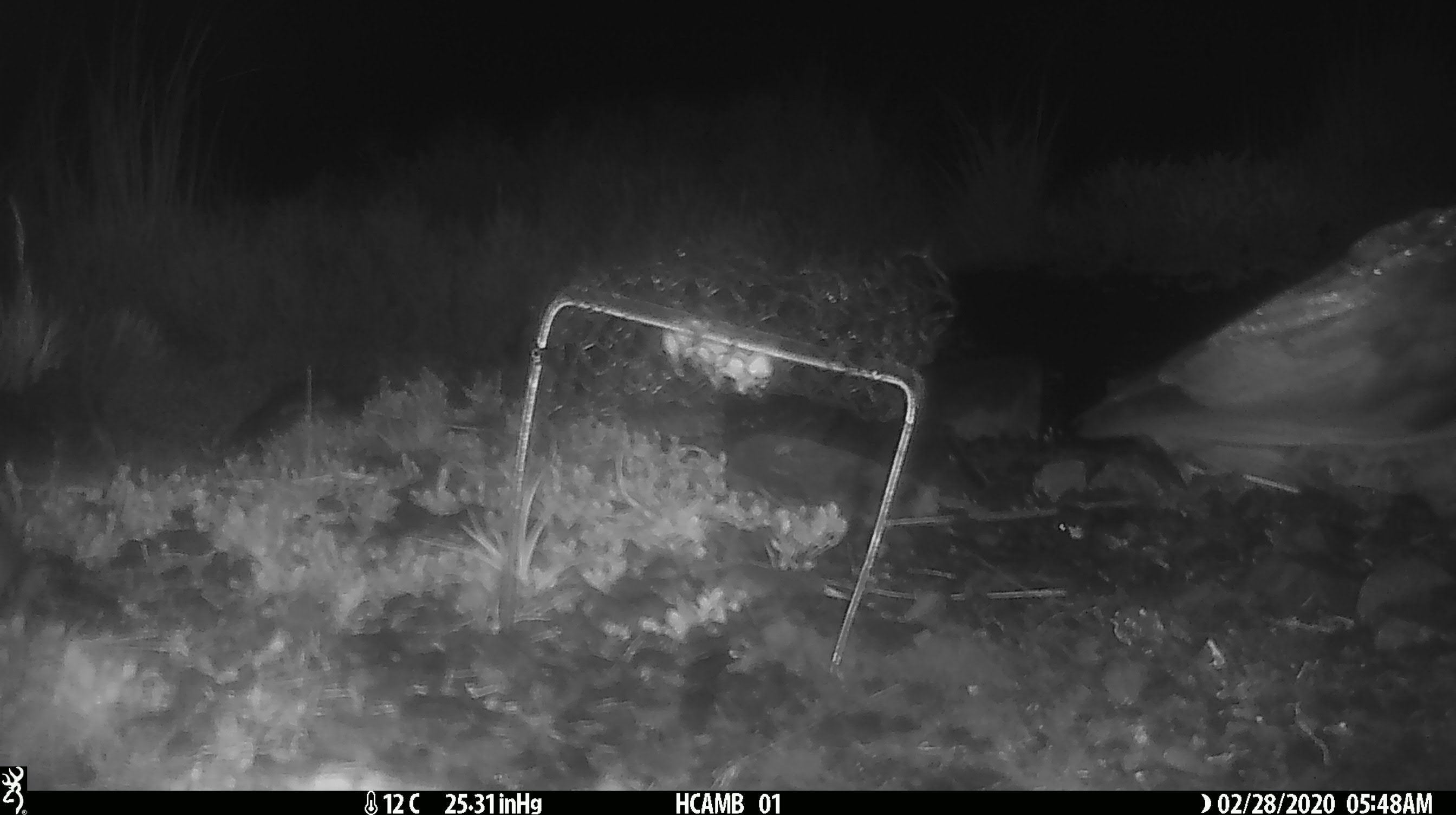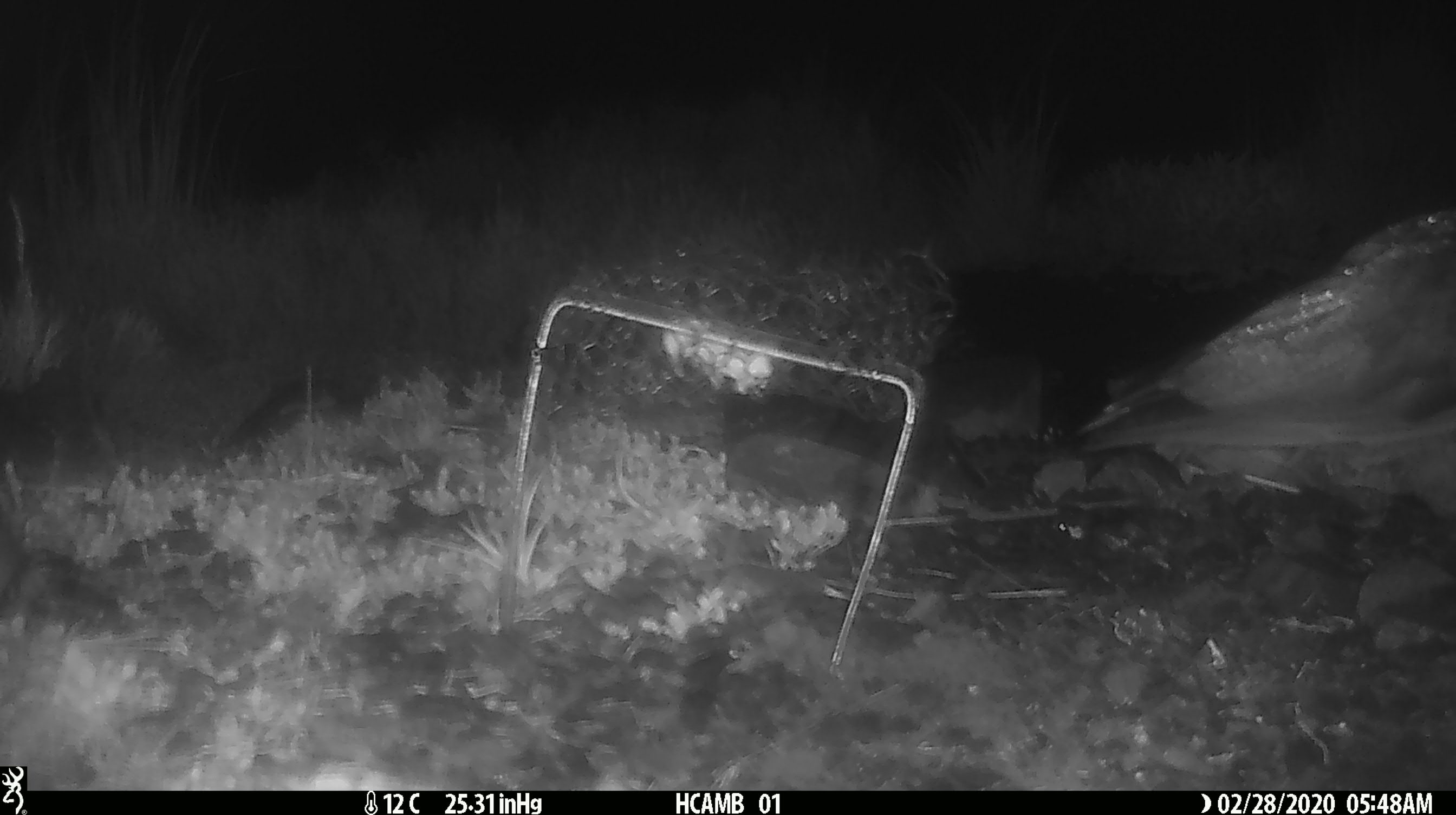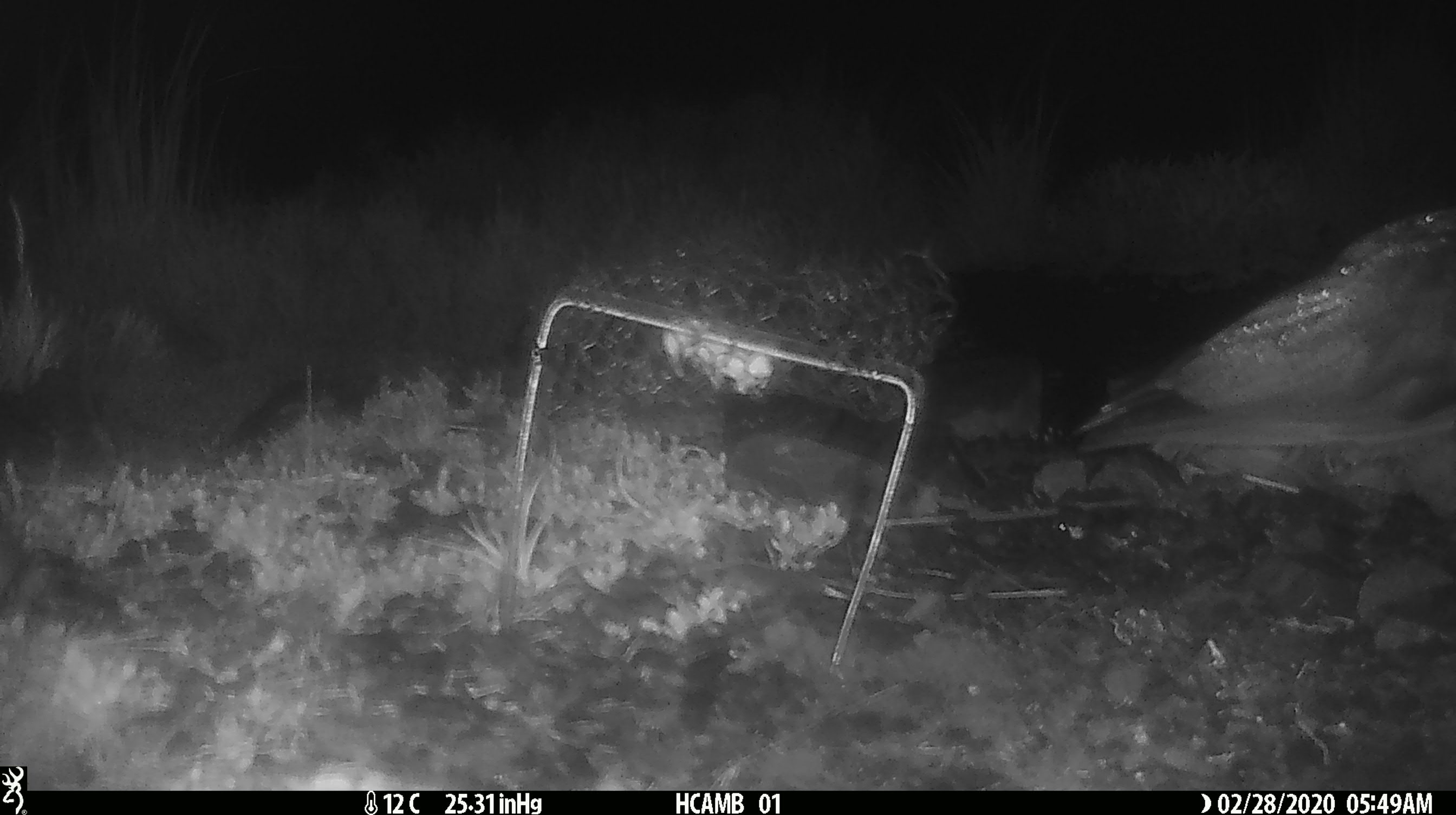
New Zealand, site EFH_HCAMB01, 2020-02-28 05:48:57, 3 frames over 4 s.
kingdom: Animalia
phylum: Chordata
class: Aves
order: Psittaciformes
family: Strigopidae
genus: Nestor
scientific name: Nestor notabilis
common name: kea